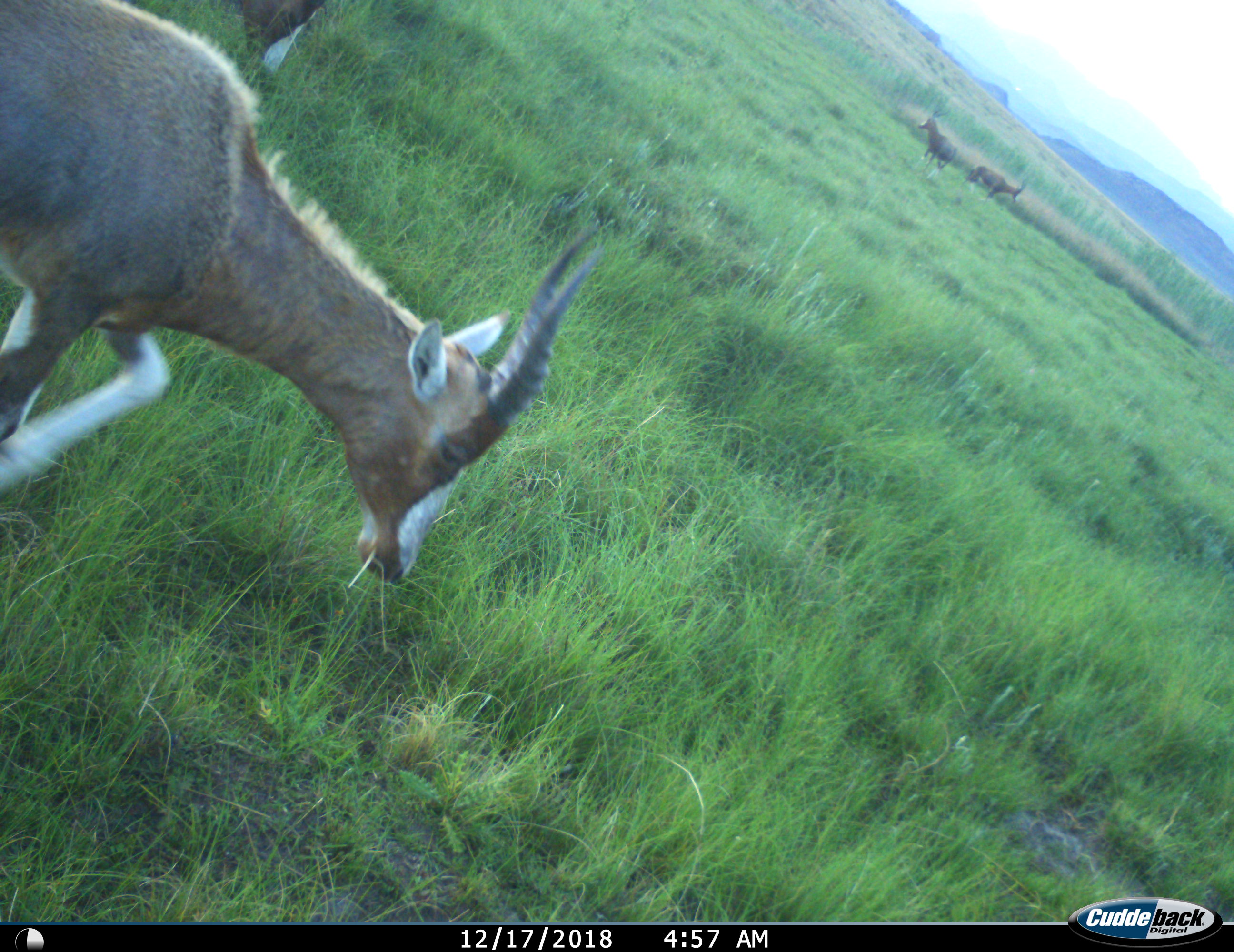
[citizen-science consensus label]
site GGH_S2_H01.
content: unidentified animal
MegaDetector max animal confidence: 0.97